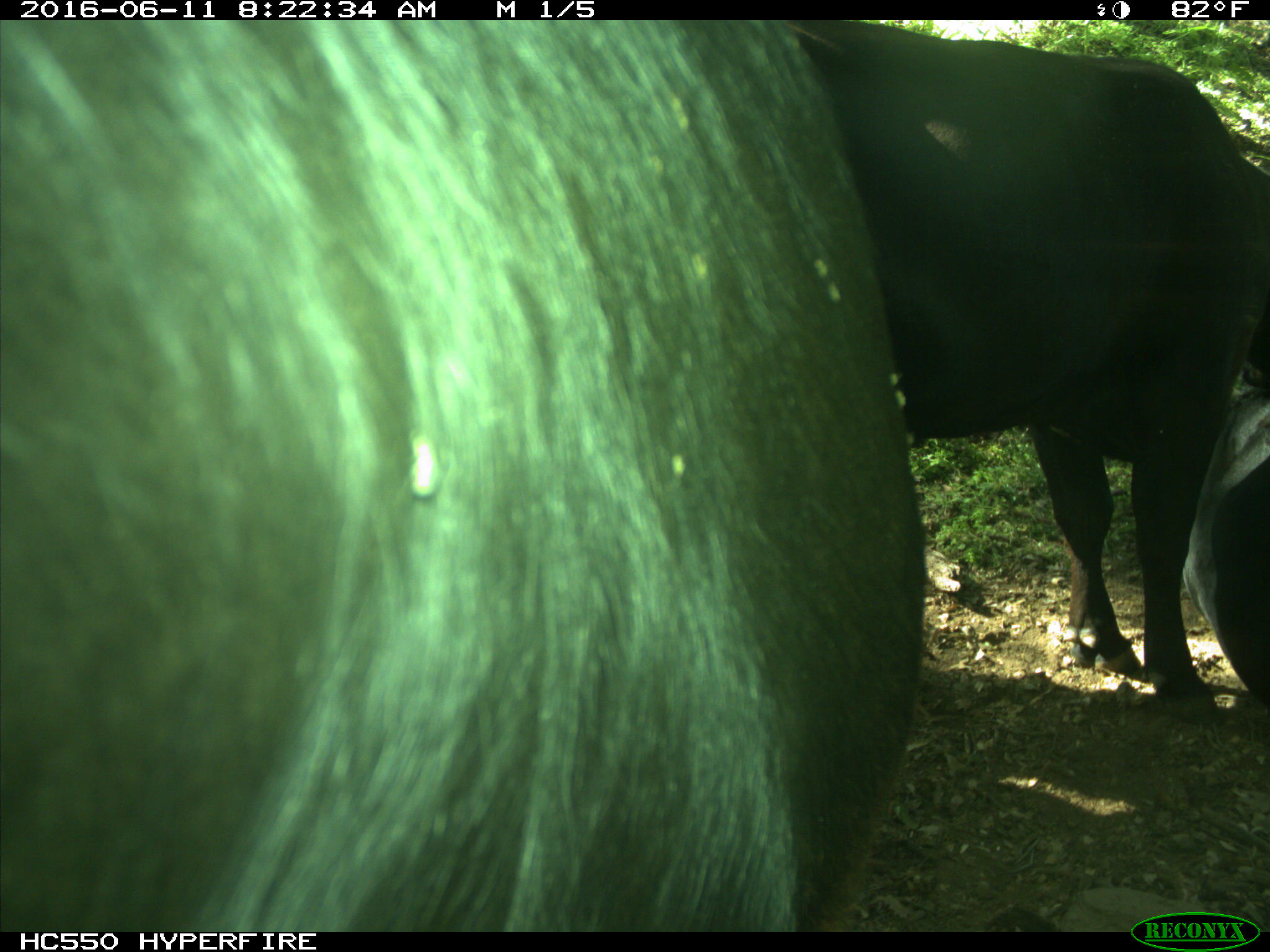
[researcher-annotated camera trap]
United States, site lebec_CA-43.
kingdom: Animalia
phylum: Chordata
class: Mammalia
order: Artiodactyla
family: Bovidae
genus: Bos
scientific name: Bos taurus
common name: domestic cow